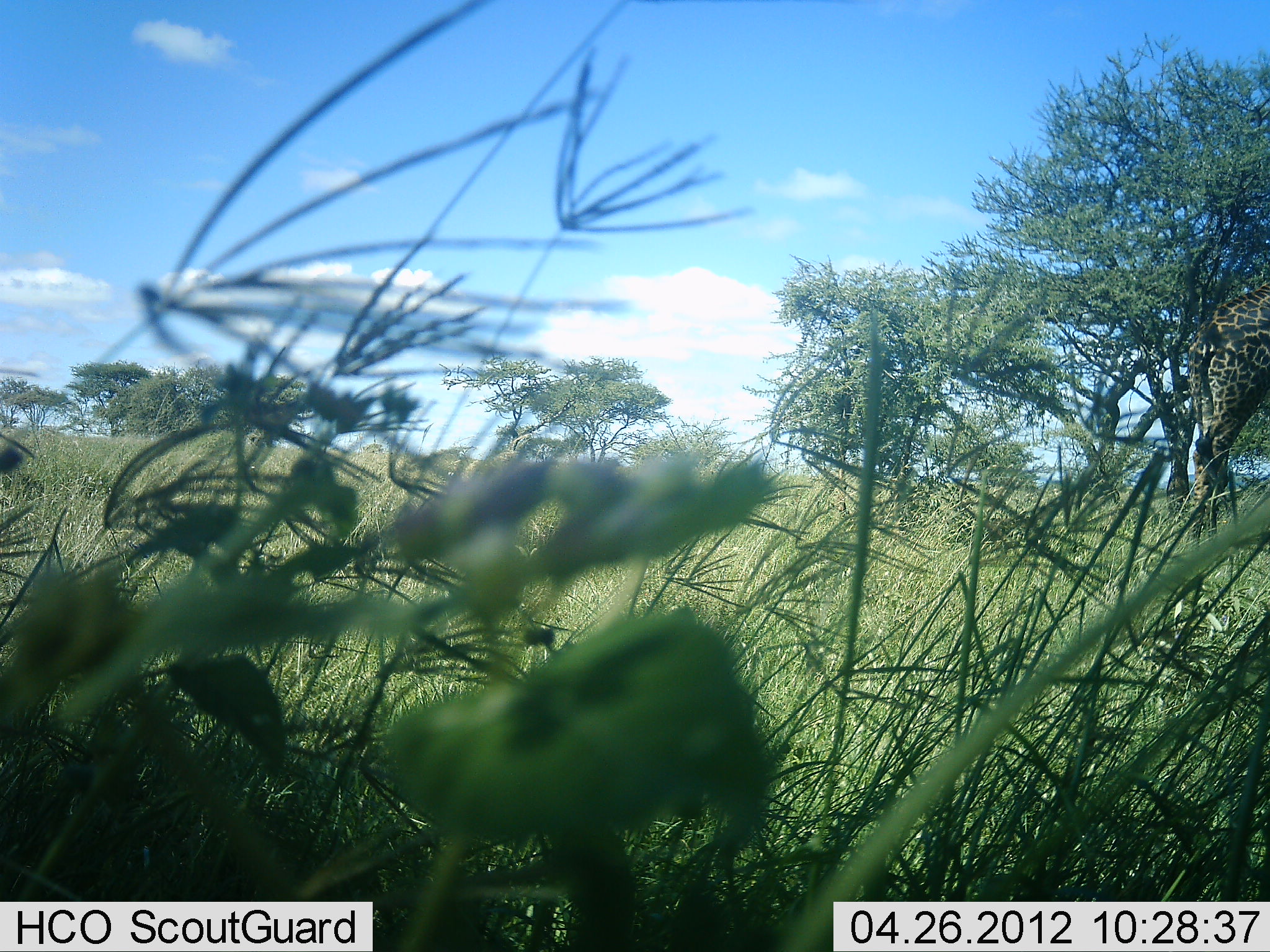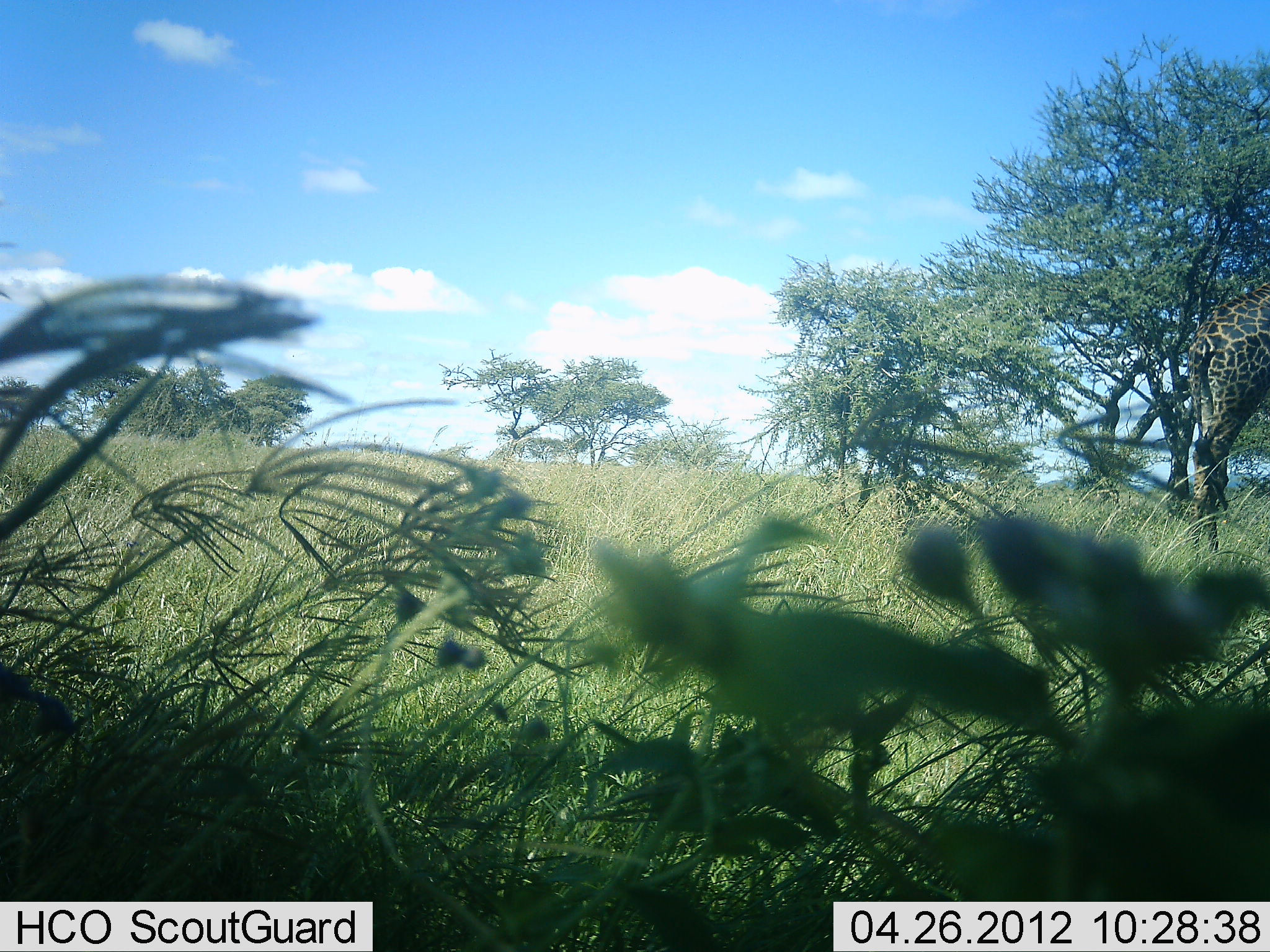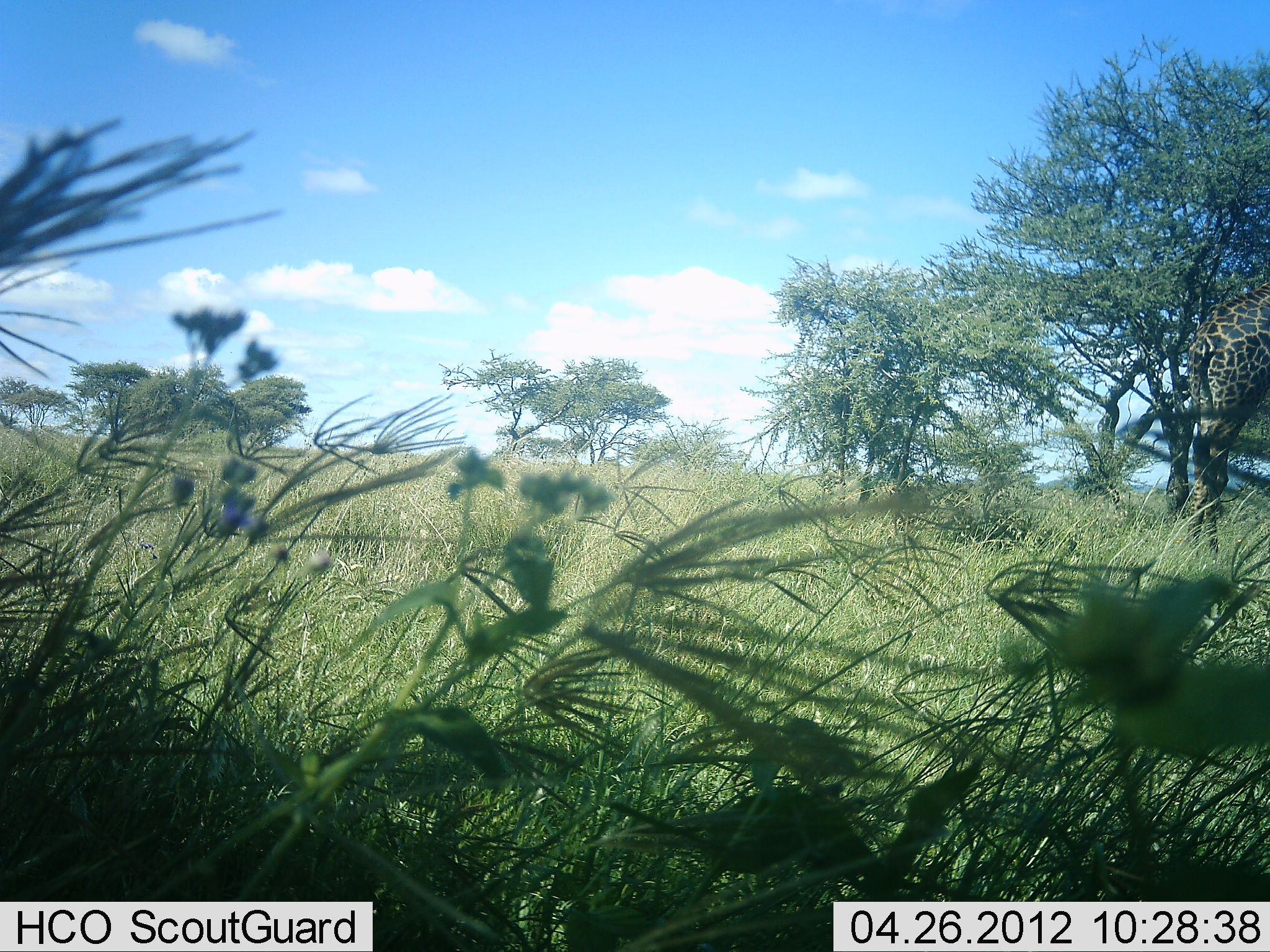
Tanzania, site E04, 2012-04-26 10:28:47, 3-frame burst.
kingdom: Animalia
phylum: Chordata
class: Mammalia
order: Artiodactyla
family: Giraffidae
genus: Giraffa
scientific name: Giraffa camelopardalis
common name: giraffe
Giraffe (Giraffa camelopardalis), count 1. Behavior (volunteer vote fractions): standing 100%, resting 0%, moving 0%, interacting 0%. Young present (vote fraction): 0%. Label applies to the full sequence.